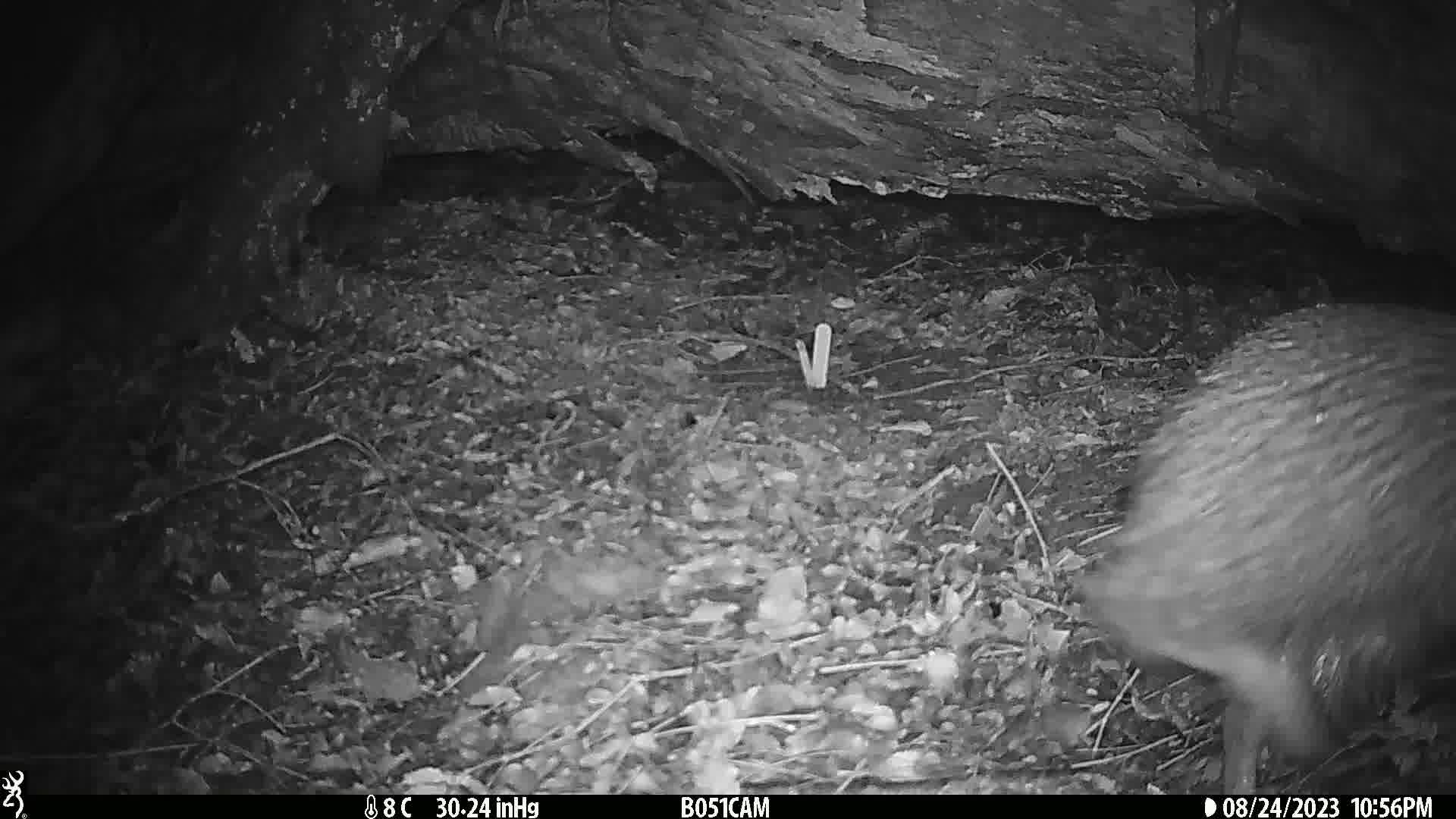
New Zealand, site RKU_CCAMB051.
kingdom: Animalia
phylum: Chordata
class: Aves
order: Apterygiformes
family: Apterygidae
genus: Apteryx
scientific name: Apteryx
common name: kiwi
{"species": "kiwi (Apteryx)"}